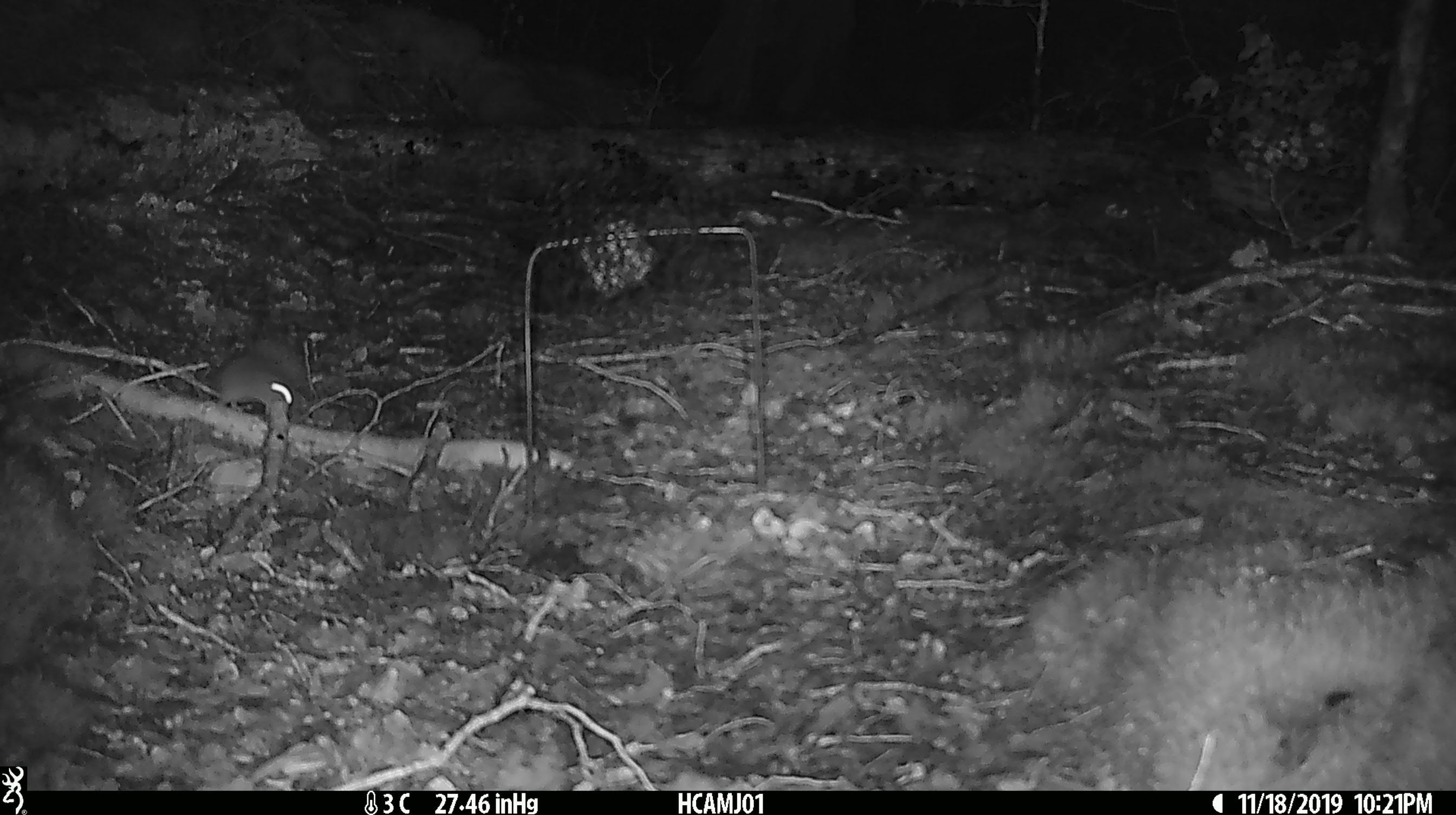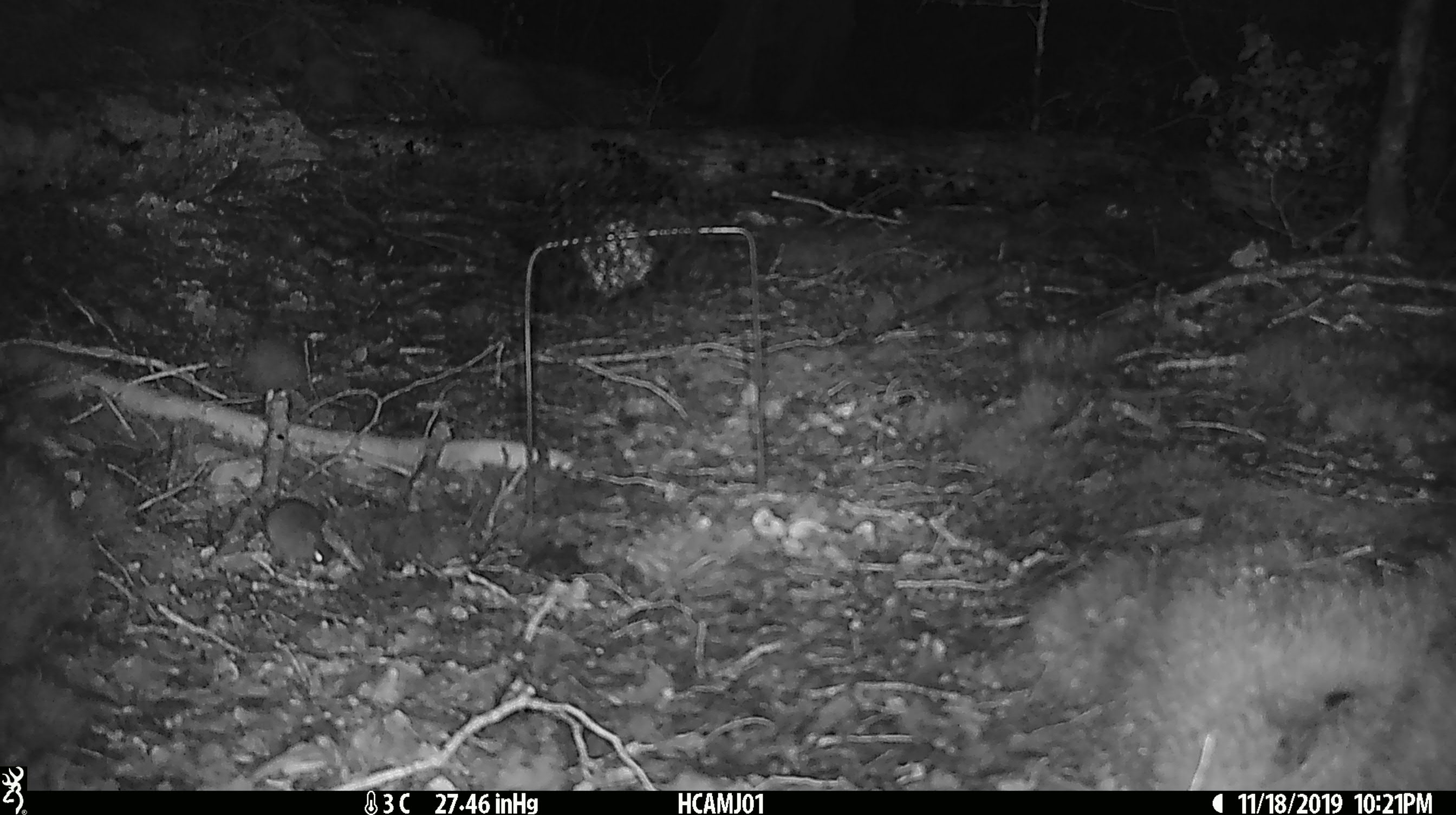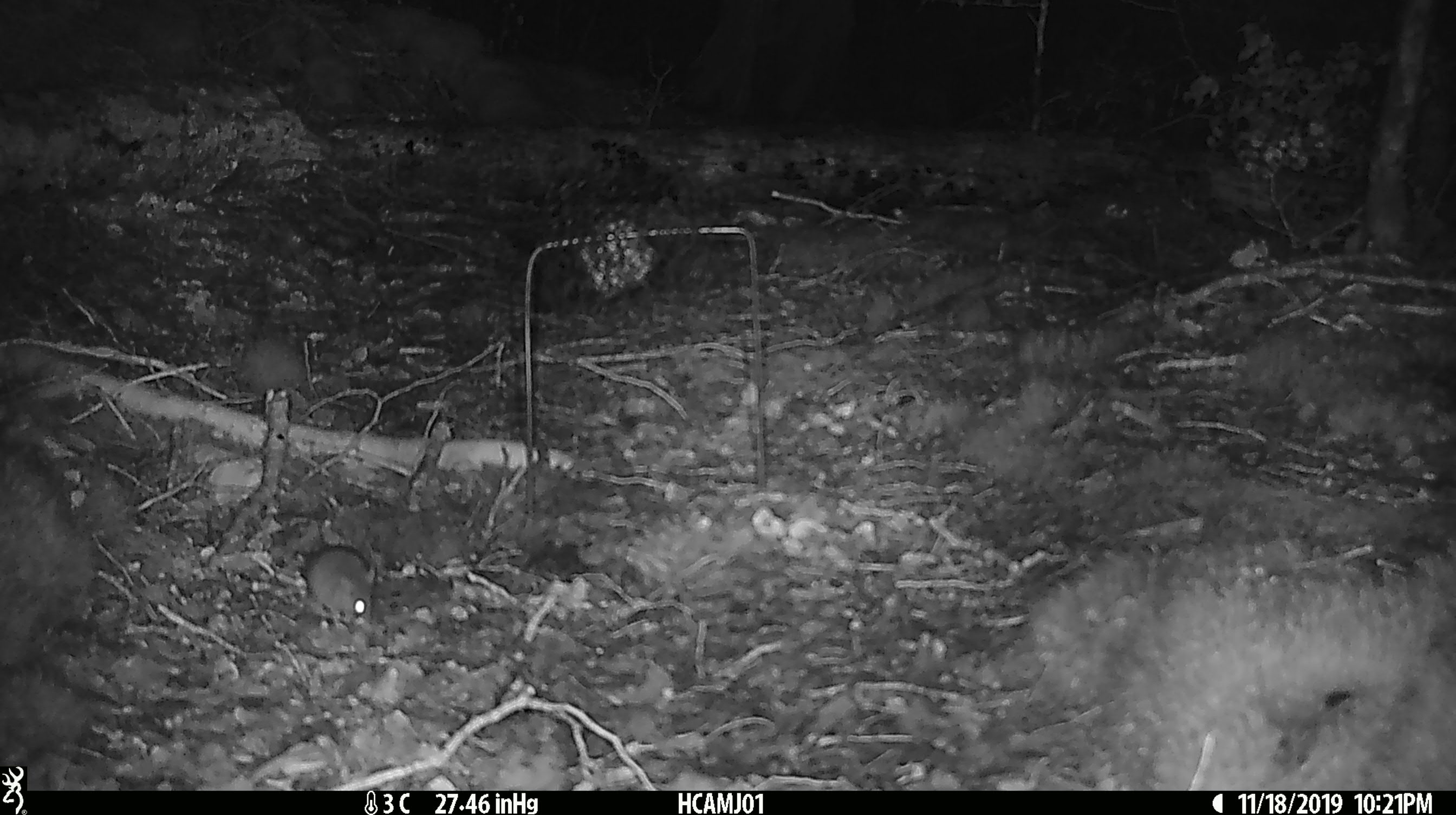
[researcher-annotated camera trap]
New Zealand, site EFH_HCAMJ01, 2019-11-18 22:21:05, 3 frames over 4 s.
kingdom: Animalia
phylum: Chordata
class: Mammalia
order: Rodentia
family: Muridae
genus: Mus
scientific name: Mus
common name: mouse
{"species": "mouse (Mus)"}